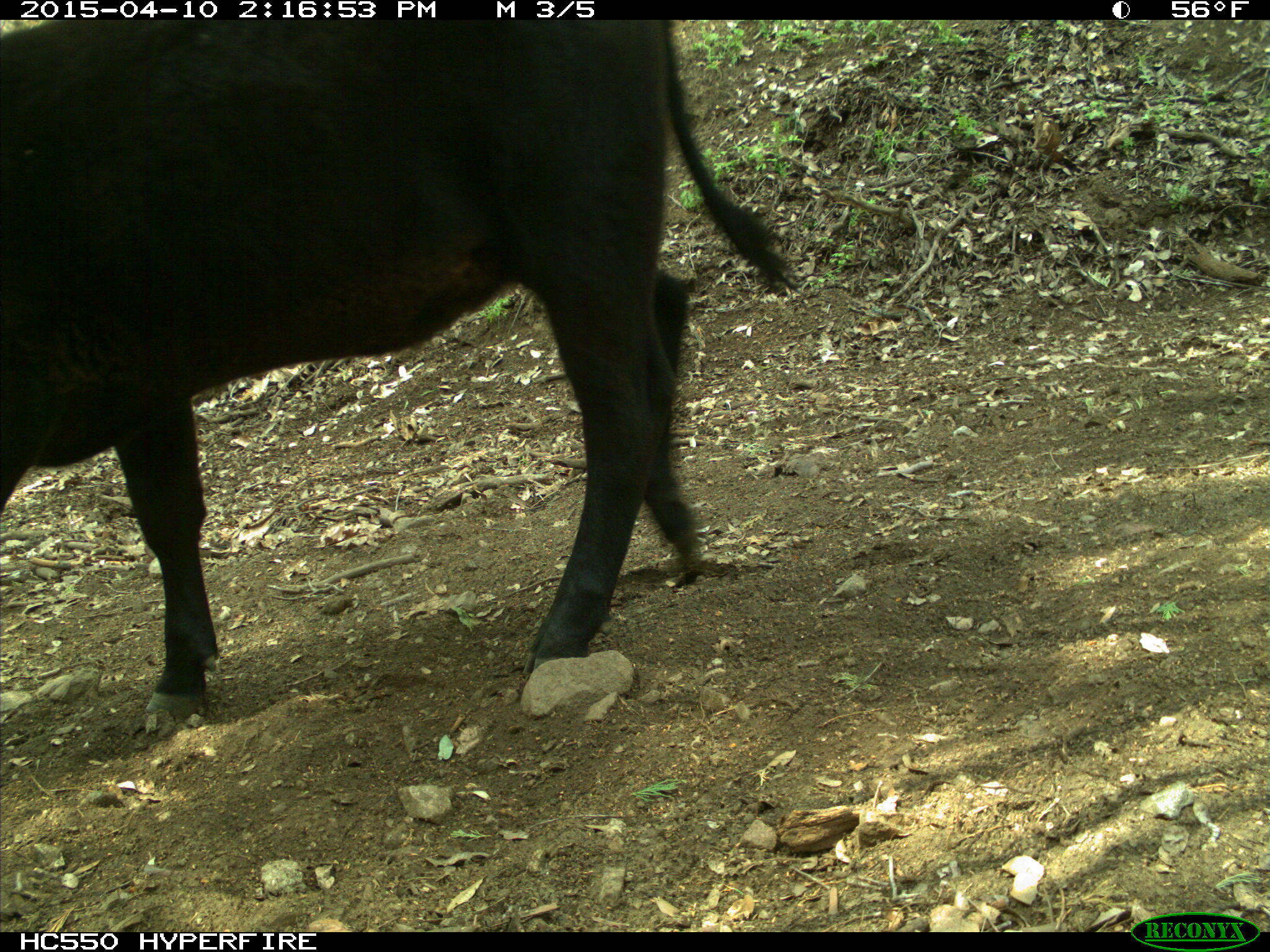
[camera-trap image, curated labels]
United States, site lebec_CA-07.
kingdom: Animalia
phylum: Chordata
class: Mammalia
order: Artiodactyla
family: Bovidae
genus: Bos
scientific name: Bos taurus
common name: domestic cow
Bos taurus (domestic cow).